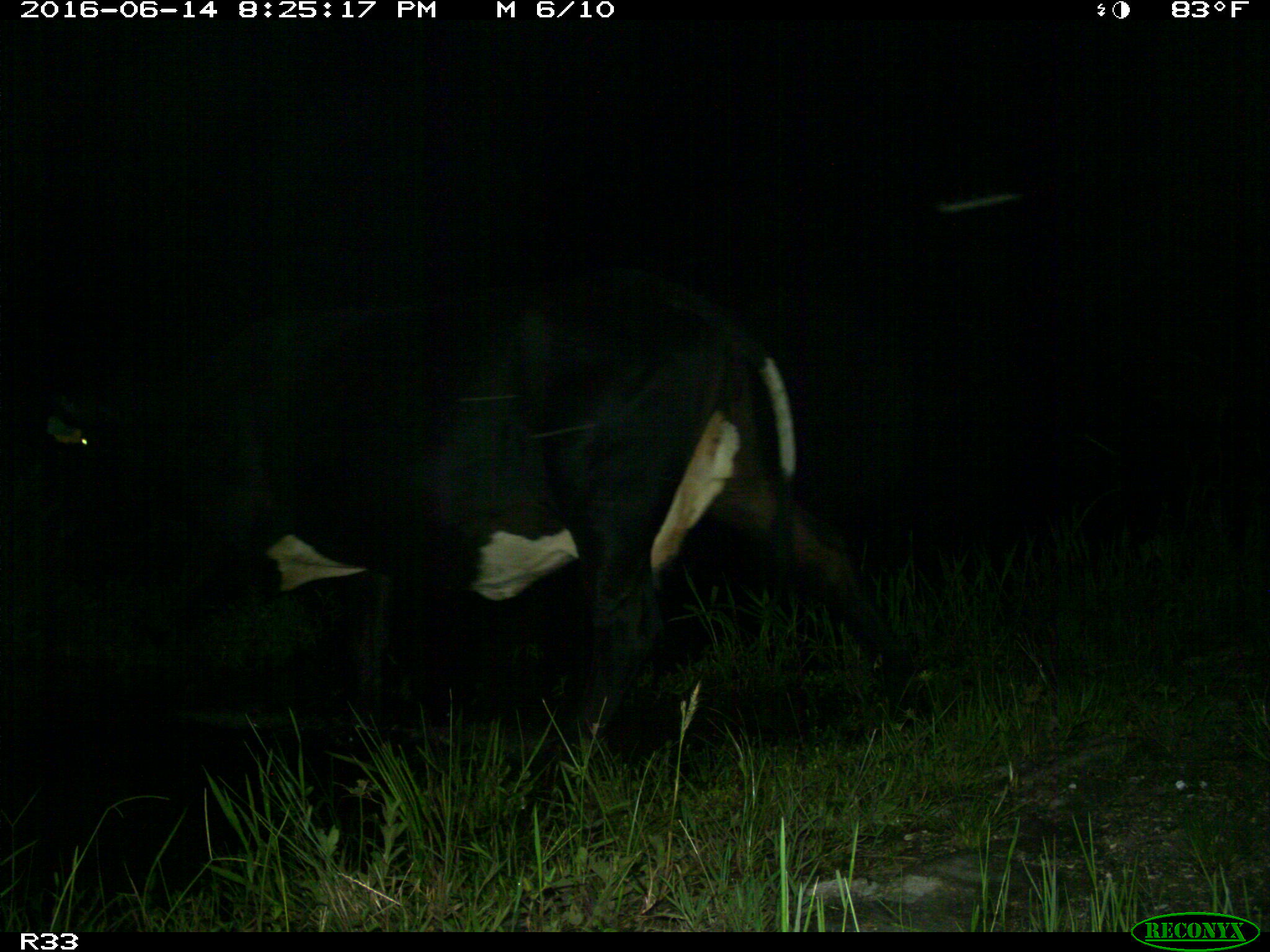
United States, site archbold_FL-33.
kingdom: Animalia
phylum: Chordata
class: Mammalia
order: Artiodactyla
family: Bovidae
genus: Bos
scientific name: Bos taurus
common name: domestic cow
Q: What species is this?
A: Bos taurus (domestic cow).